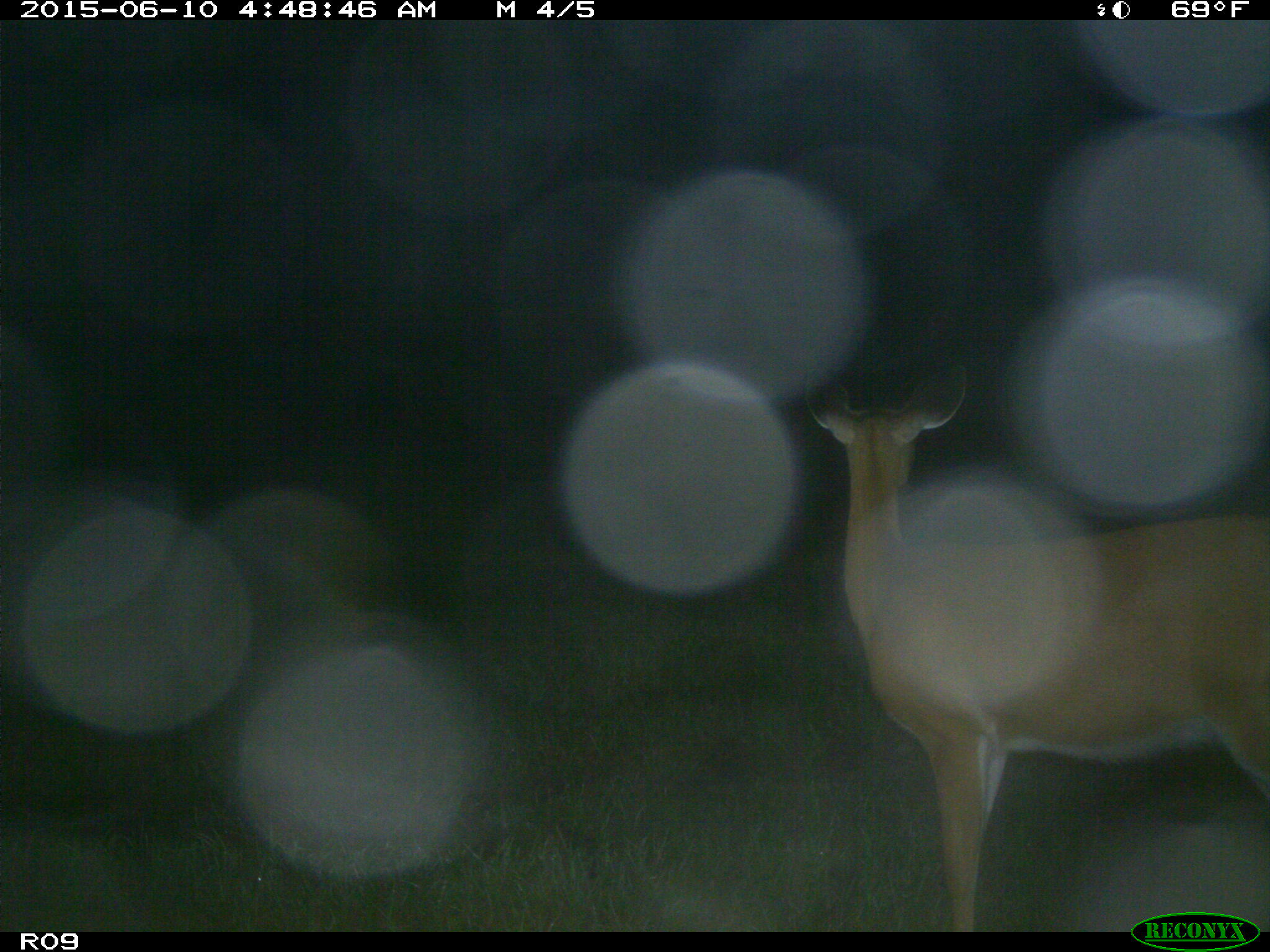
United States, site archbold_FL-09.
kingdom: Animalia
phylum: Chordata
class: Mammalia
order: Artiodactyla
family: Cervidae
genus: Odocoileus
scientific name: Odocoileus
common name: deer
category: unidentified deer